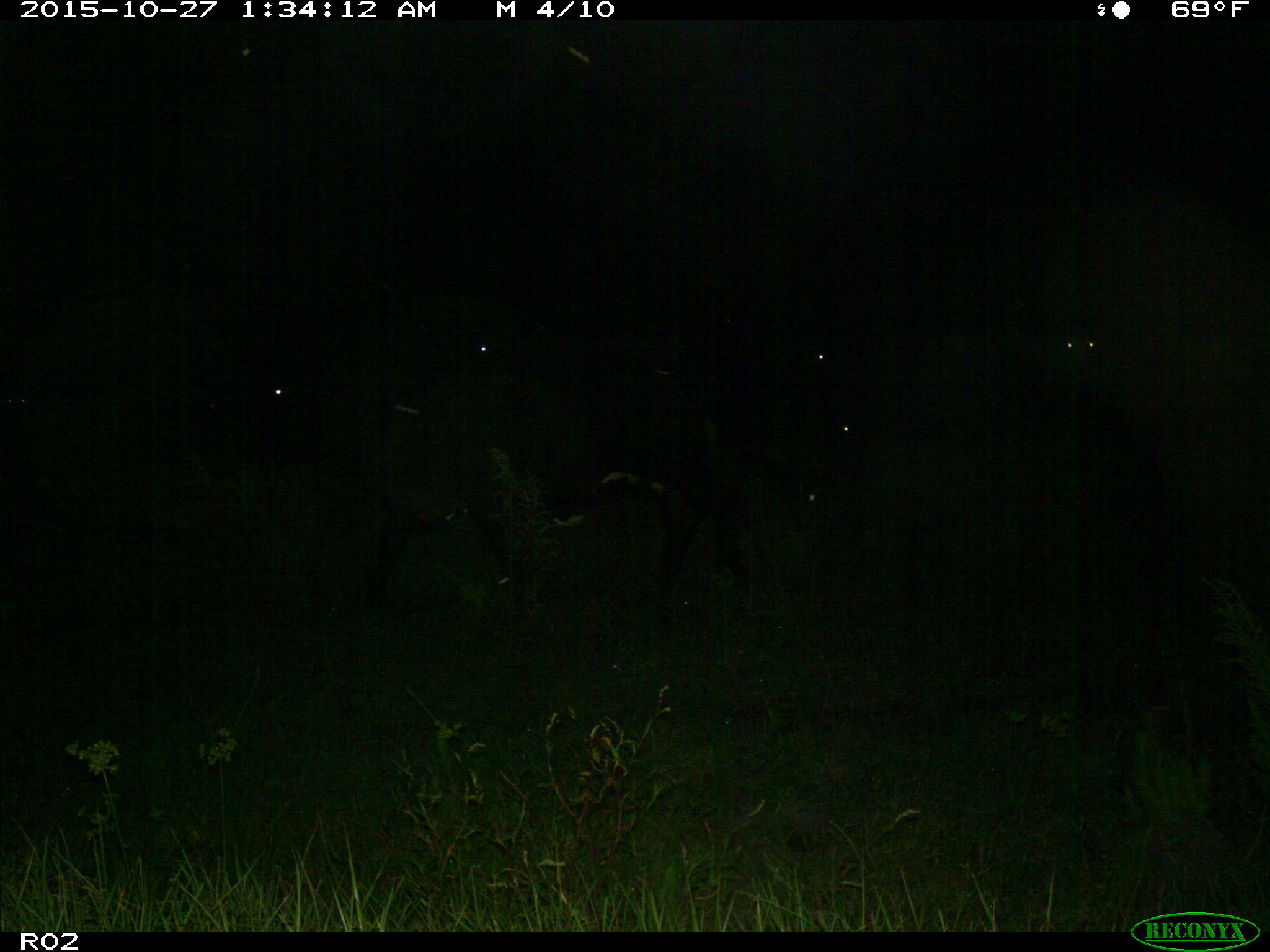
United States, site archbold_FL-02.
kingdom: Animalia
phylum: Chordata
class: Mammalia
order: Artiodactyla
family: Bovidae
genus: Bos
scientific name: Bos taurus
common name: domestic cow